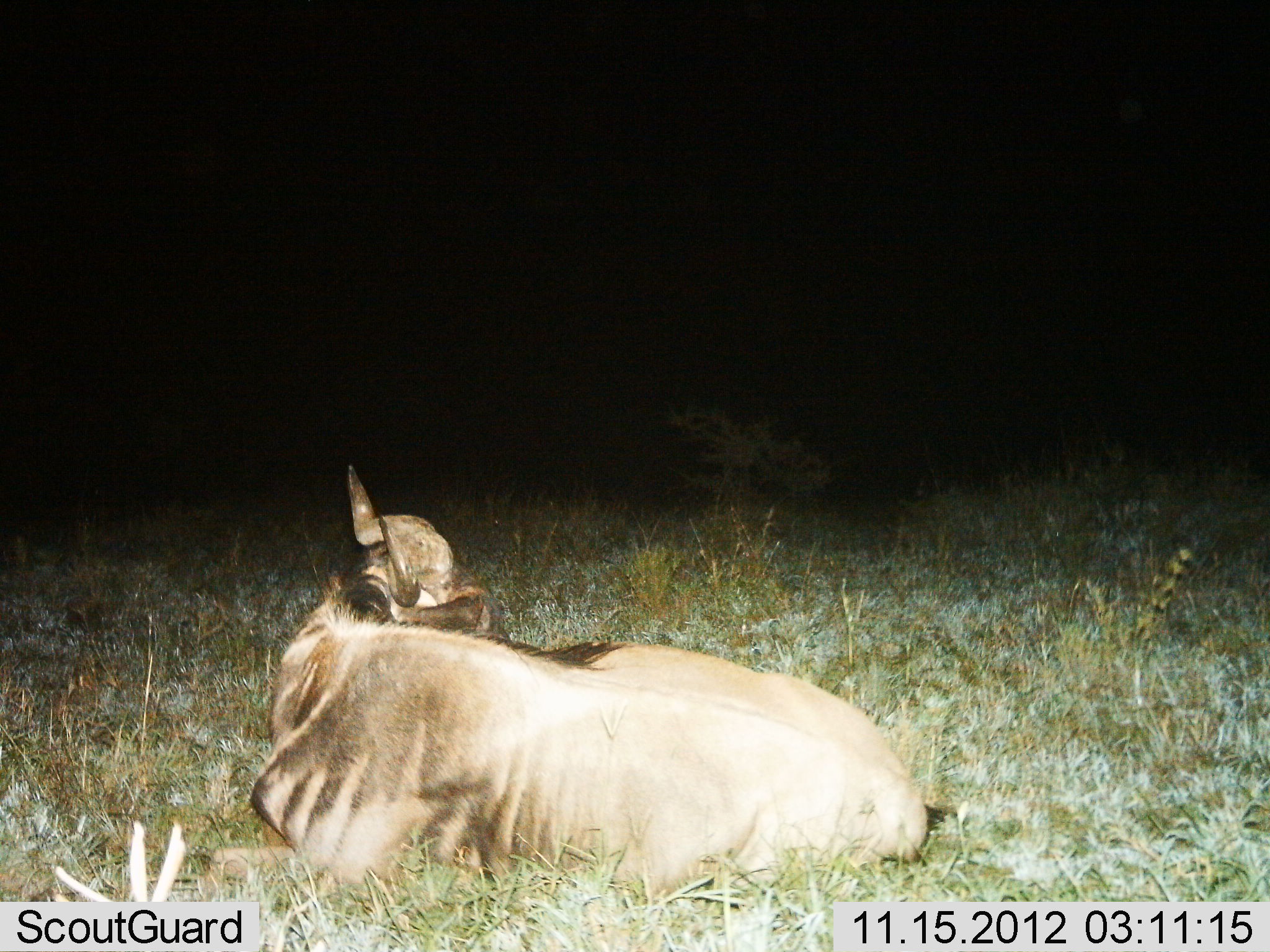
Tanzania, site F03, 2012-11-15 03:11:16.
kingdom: Animalia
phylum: Chordata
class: Mammalia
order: Artiodactyla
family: Bovidae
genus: Connochaetes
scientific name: Connochaetes taurinus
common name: blue wildebeest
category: wildebeest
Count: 1.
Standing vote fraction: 0%.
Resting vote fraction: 100%.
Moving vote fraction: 0%.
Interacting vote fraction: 0%.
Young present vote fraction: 0%.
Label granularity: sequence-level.